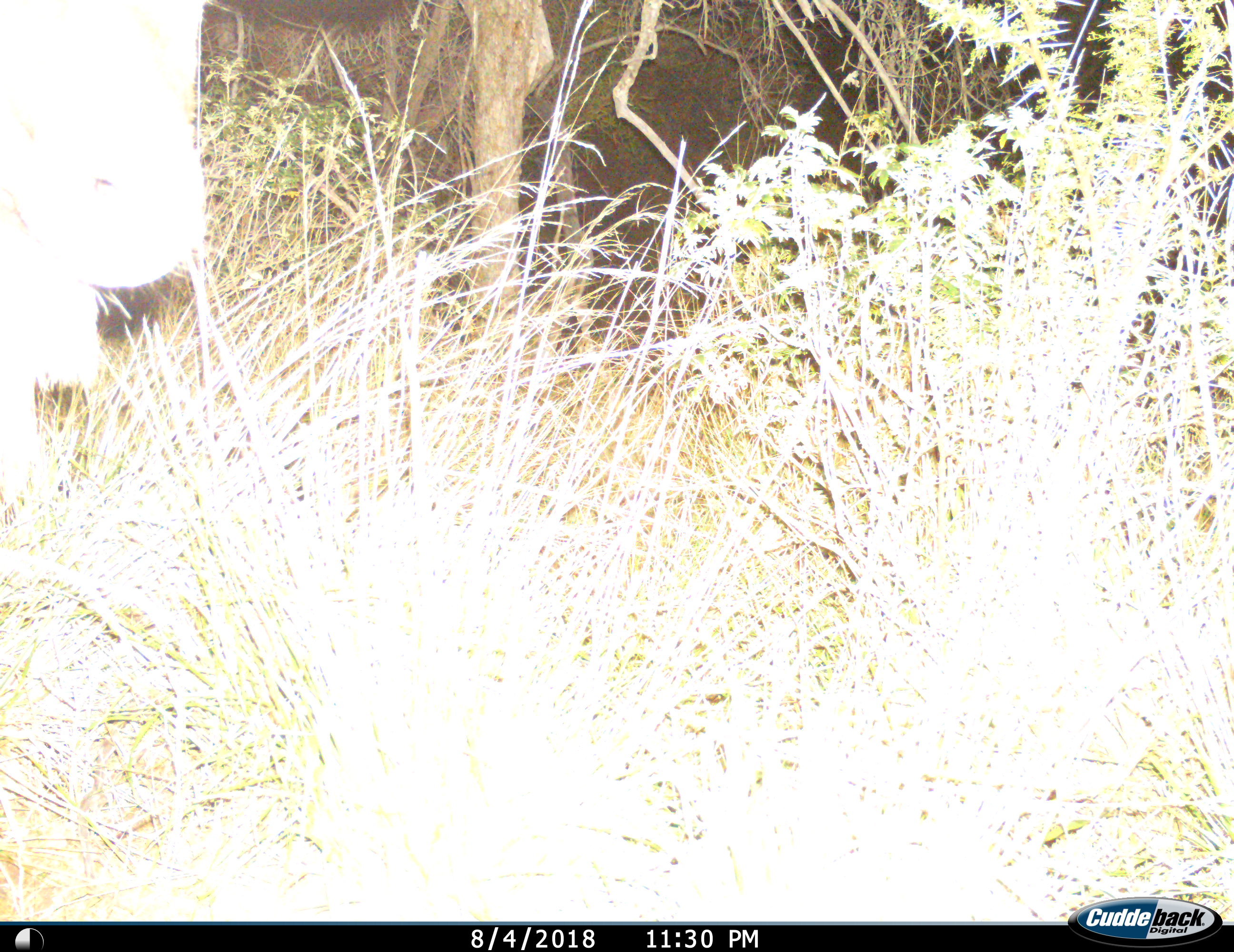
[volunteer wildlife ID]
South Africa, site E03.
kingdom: Animalia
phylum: Chordata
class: Mammalia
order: Artiodactyla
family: Bovidae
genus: Tragelaphus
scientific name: Tragelaphus strepsiceros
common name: greater kudu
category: kudu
Kudu (greater kudu) (Tragelaphus strepsiceros), count 1. Behavior (volunteer vote fractions): standing 80%, resting 0%, moving 20%, interacting 0%. Young present (vote fraction): 0%. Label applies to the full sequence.